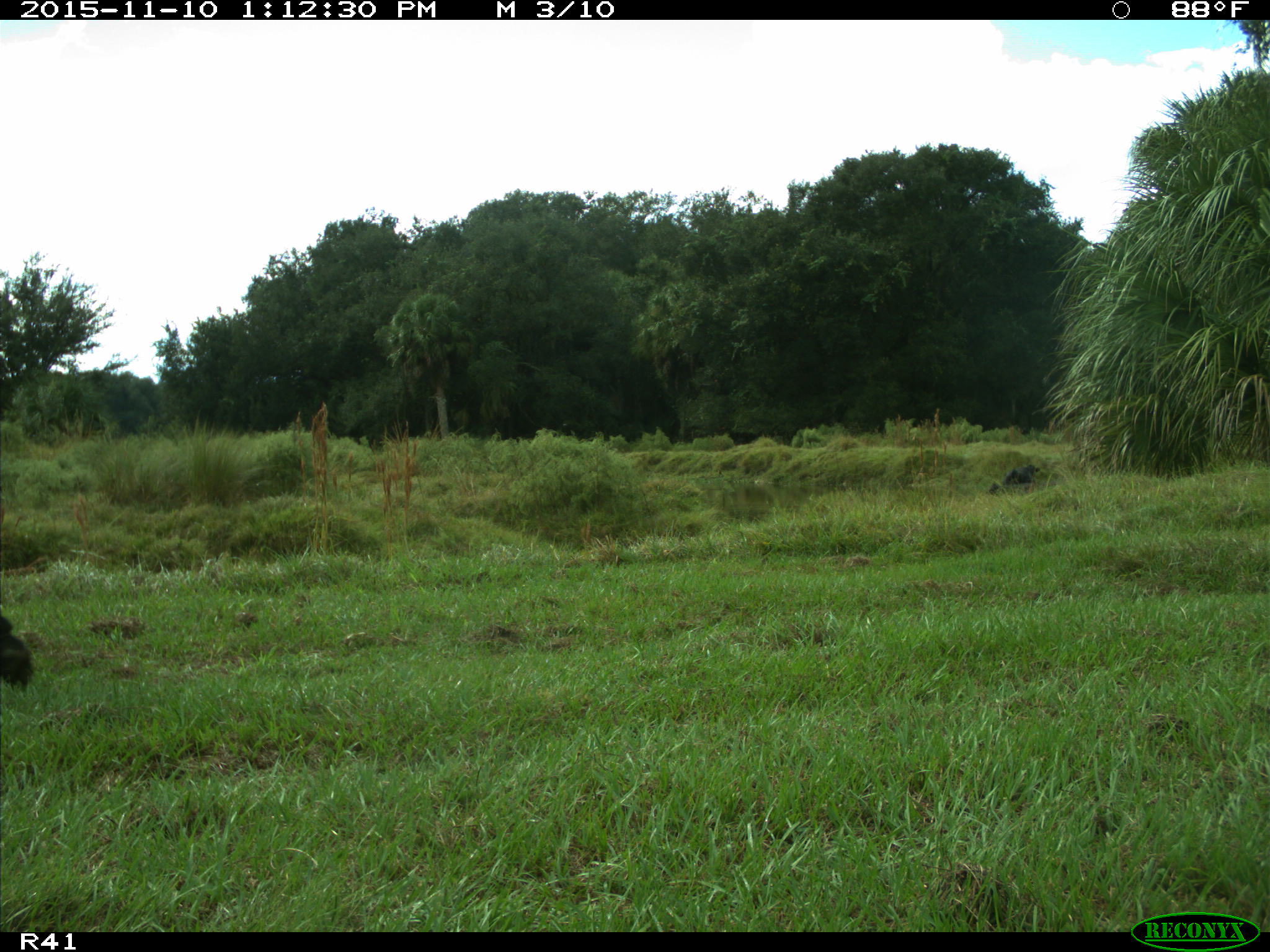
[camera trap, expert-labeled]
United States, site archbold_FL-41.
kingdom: Animalia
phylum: Chordata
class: Mammalia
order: Artiodactyla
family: Bovidae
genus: Bos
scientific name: Bos taurus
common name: domestic cow